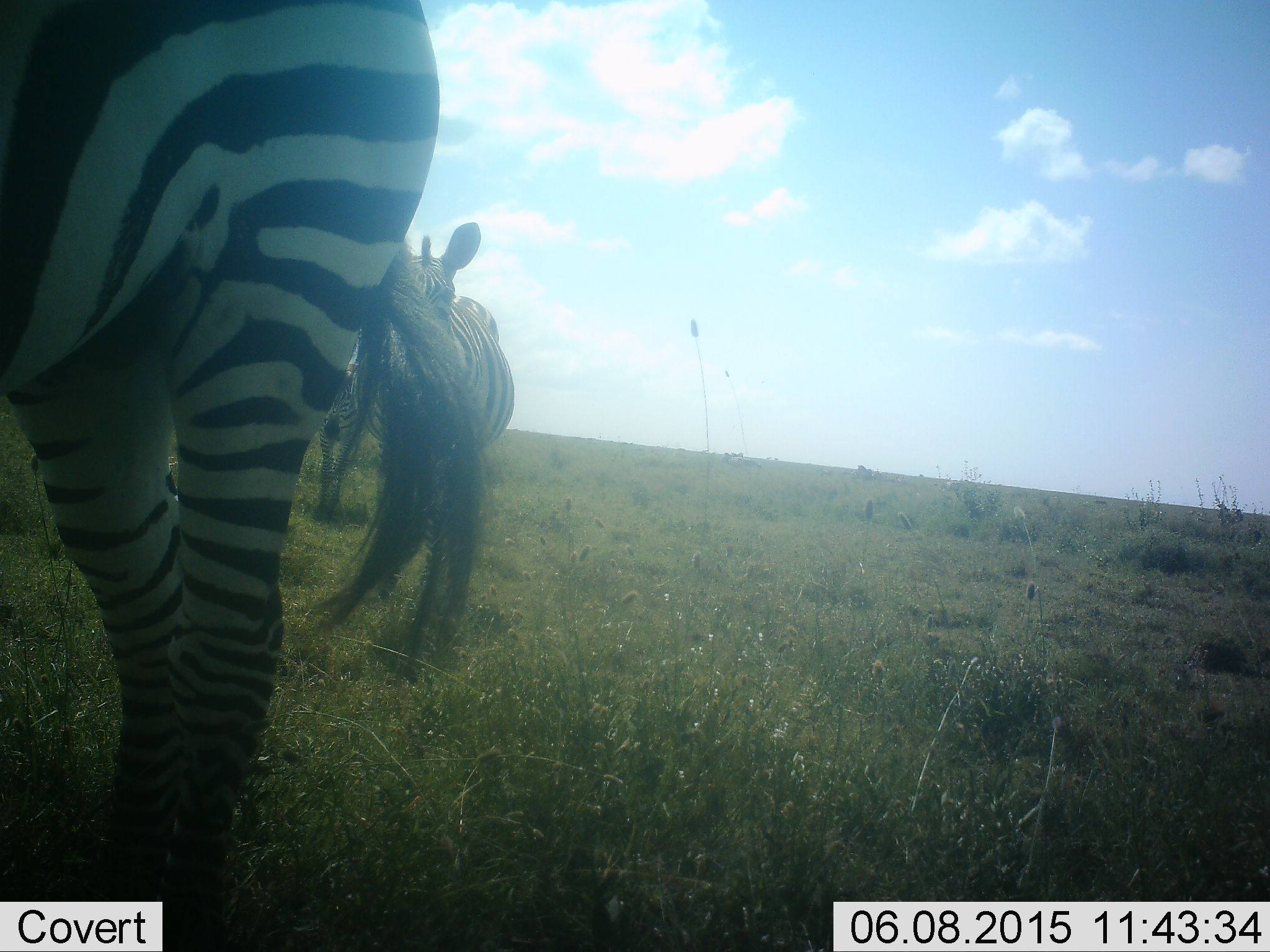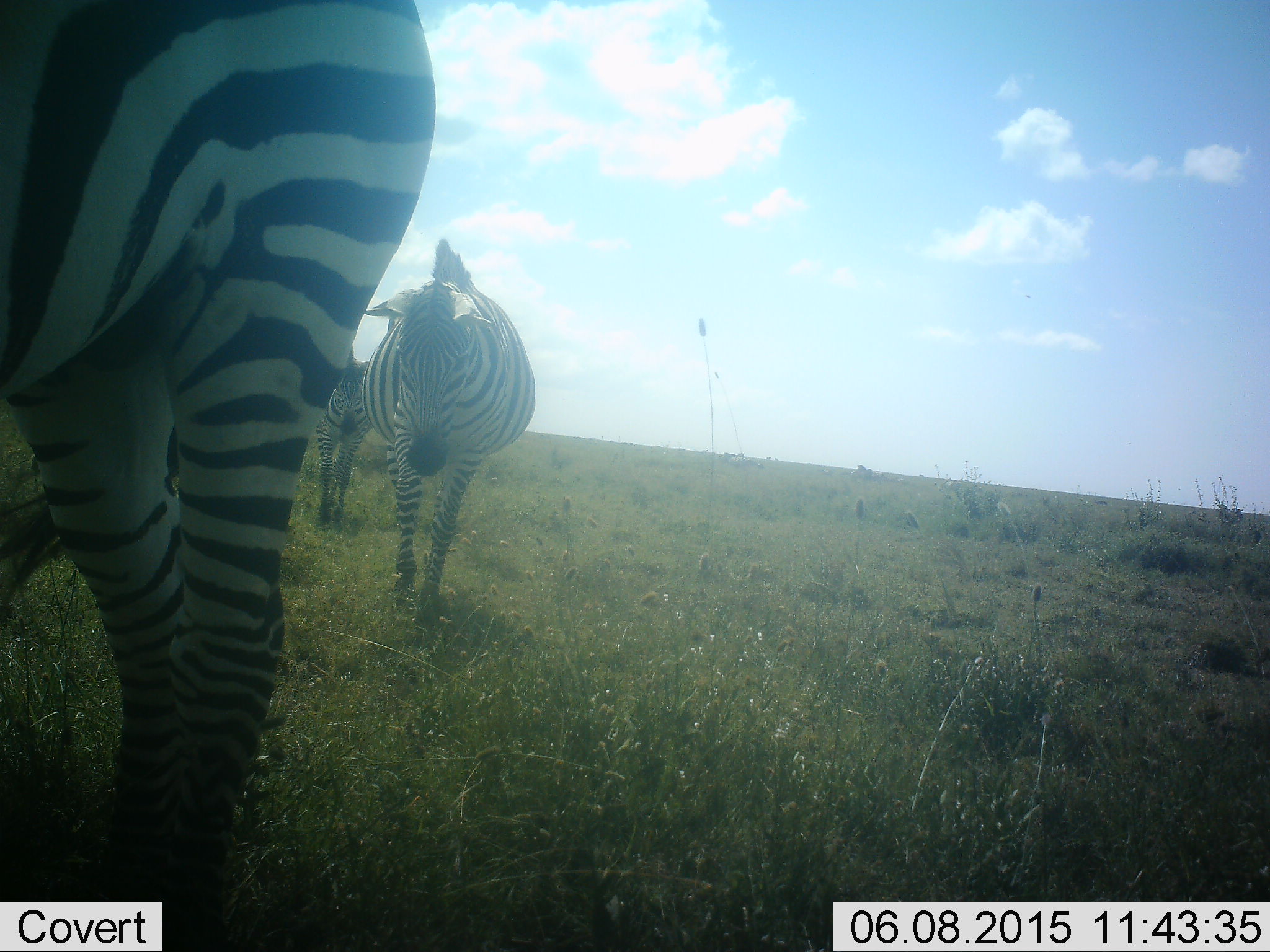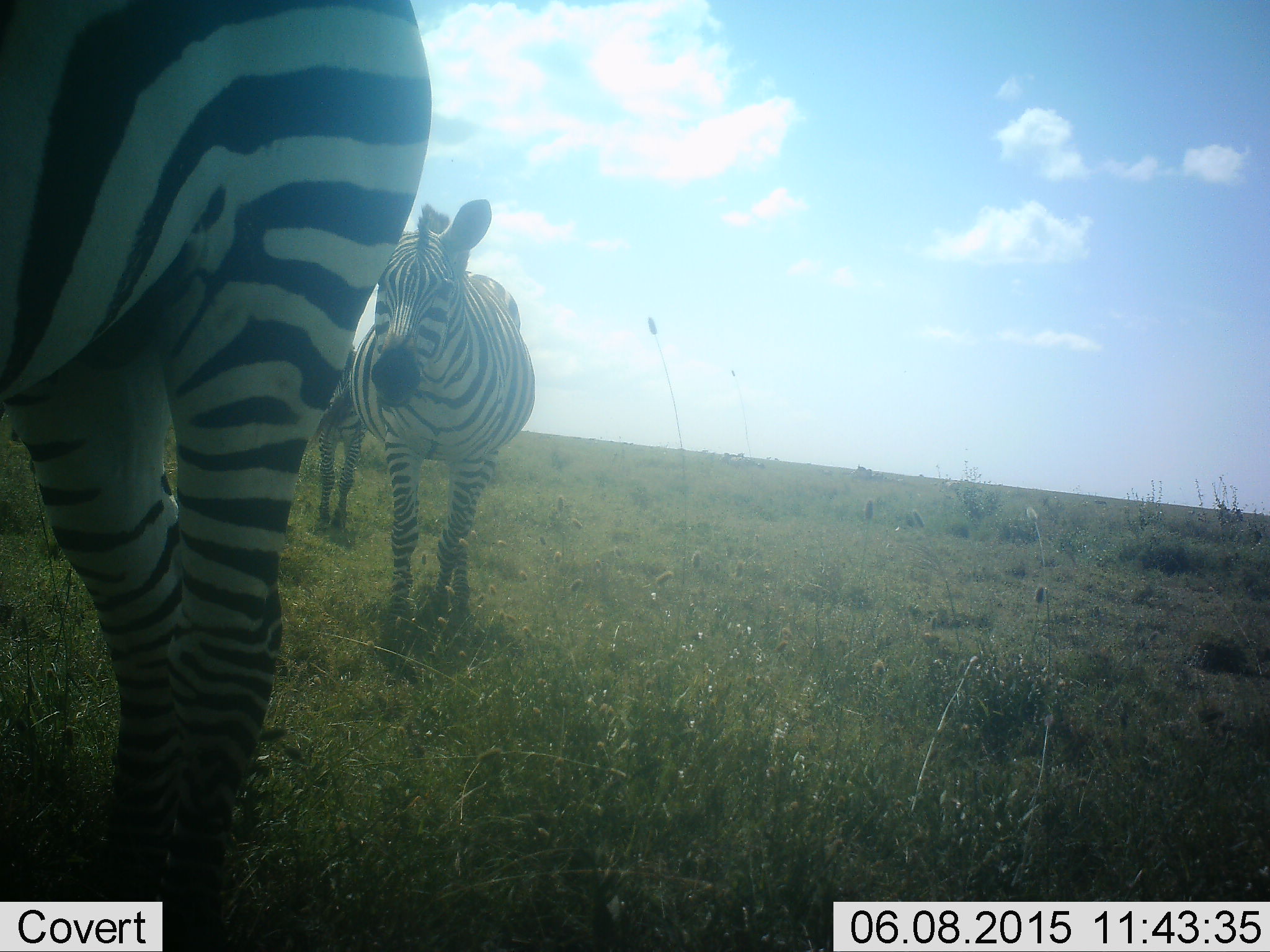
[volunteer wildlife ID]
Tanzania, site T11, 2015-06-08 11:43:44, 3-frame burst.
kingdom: Animalia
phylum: Chordata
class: Mammalia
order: Perissodactyla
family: Equidae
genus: Equus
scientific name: Equus quagga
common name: plains zebra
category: zebra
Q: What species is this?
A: Zebra (plains zebra) (Equus quagga).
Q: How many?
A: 3.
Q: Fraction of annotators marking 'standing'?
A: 40%.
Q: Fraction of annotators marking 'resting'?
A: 0%.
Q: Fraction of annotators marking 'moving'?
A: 80%.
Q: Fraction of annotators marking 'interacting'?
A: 0%.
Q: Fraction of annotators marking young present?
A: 0%.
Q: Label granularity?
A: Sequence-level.